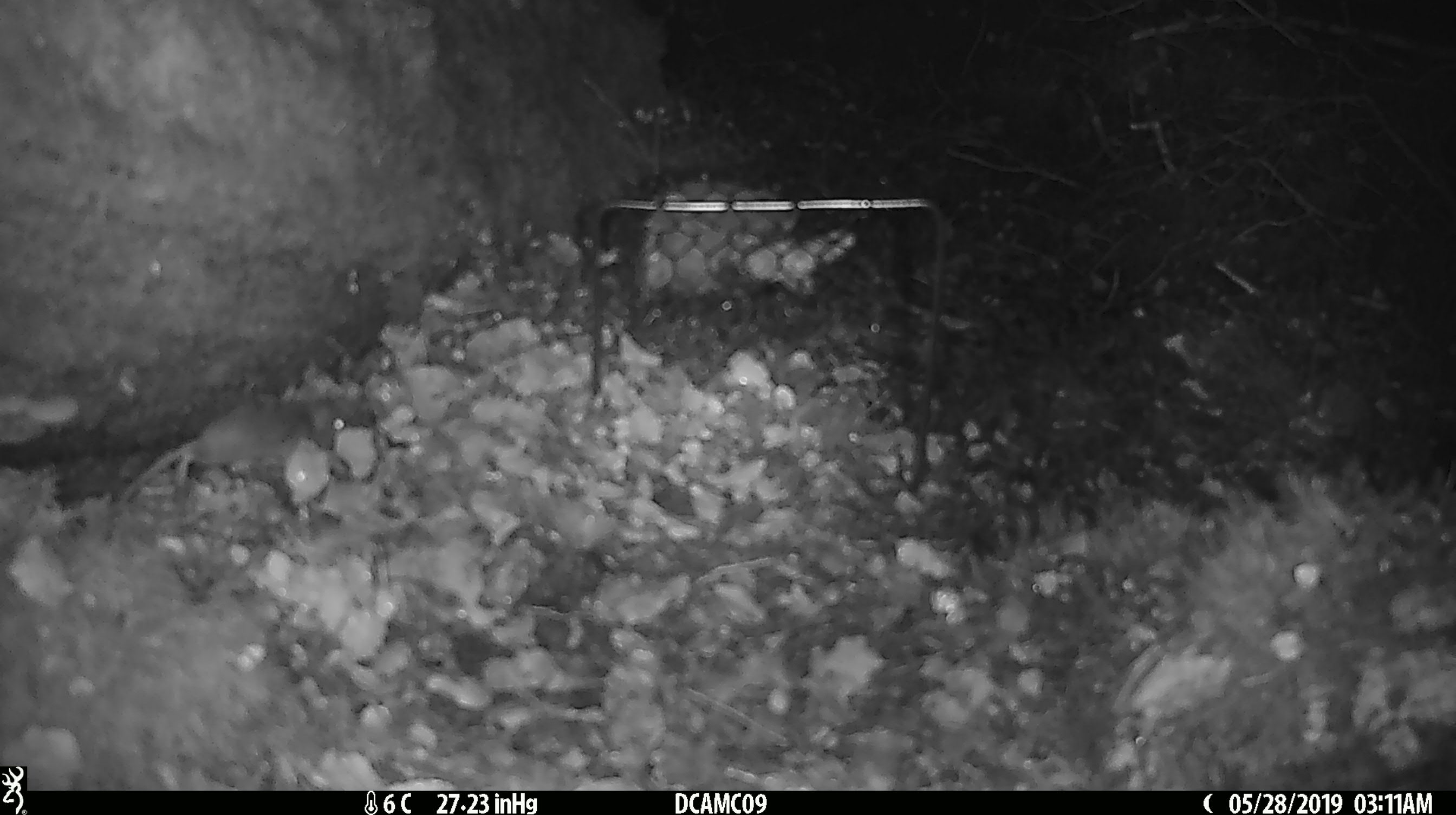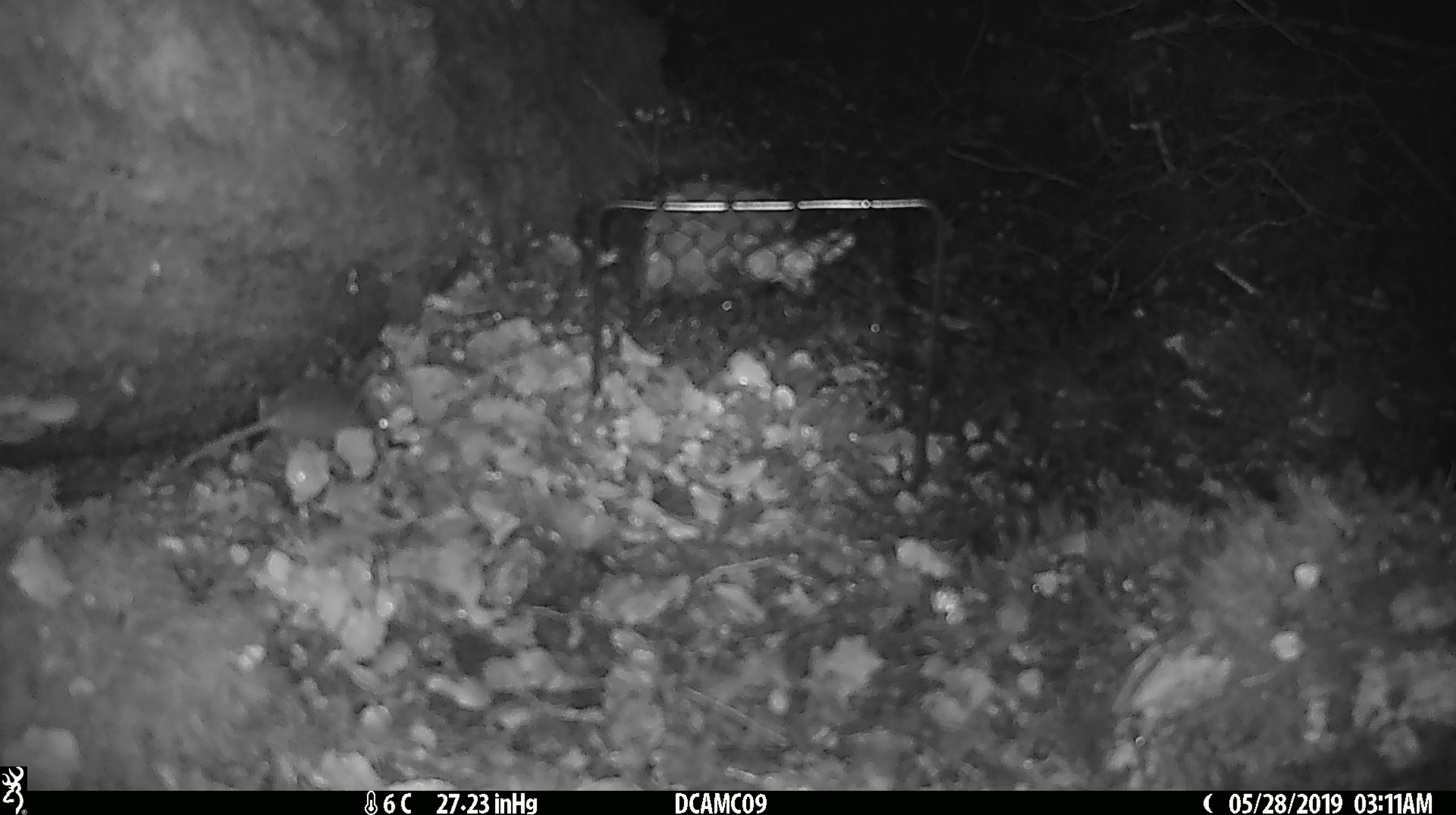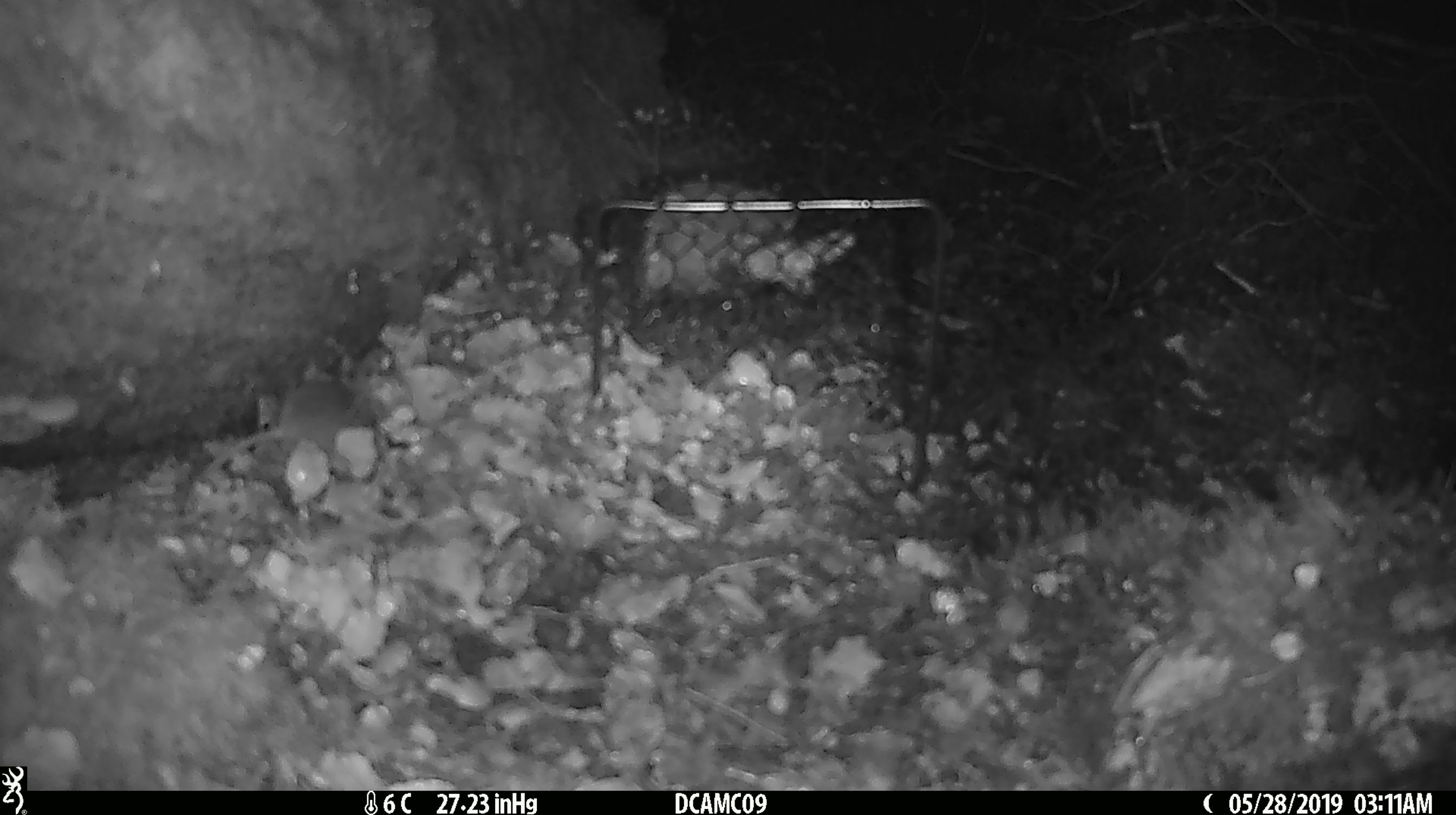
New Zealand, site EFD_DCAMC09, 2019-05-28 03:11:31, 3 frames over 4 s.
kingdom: Animalia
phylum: Chordata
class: Mammalia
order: Rodentia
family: Muridae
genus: Mus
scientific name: Mus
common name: mouse